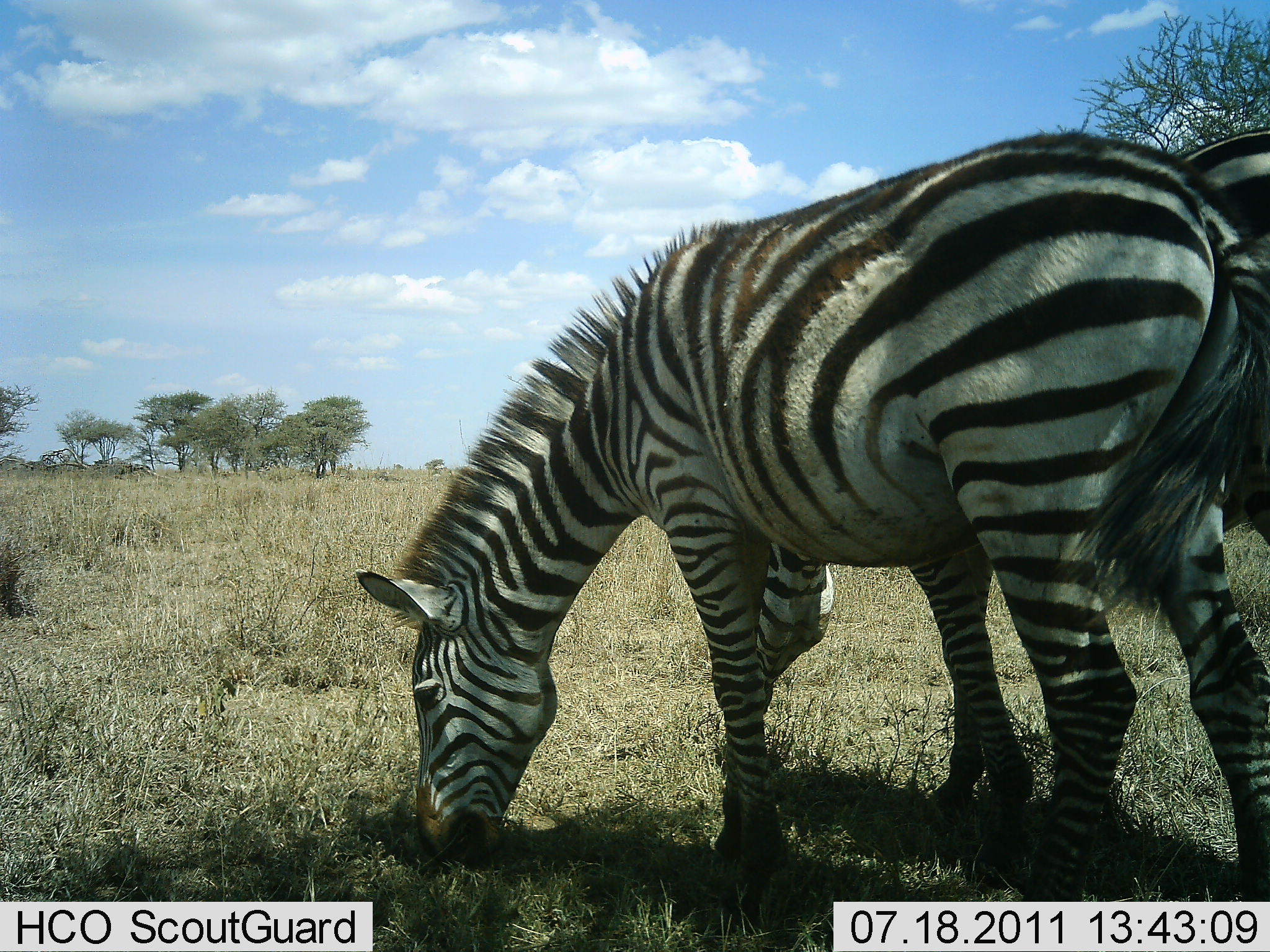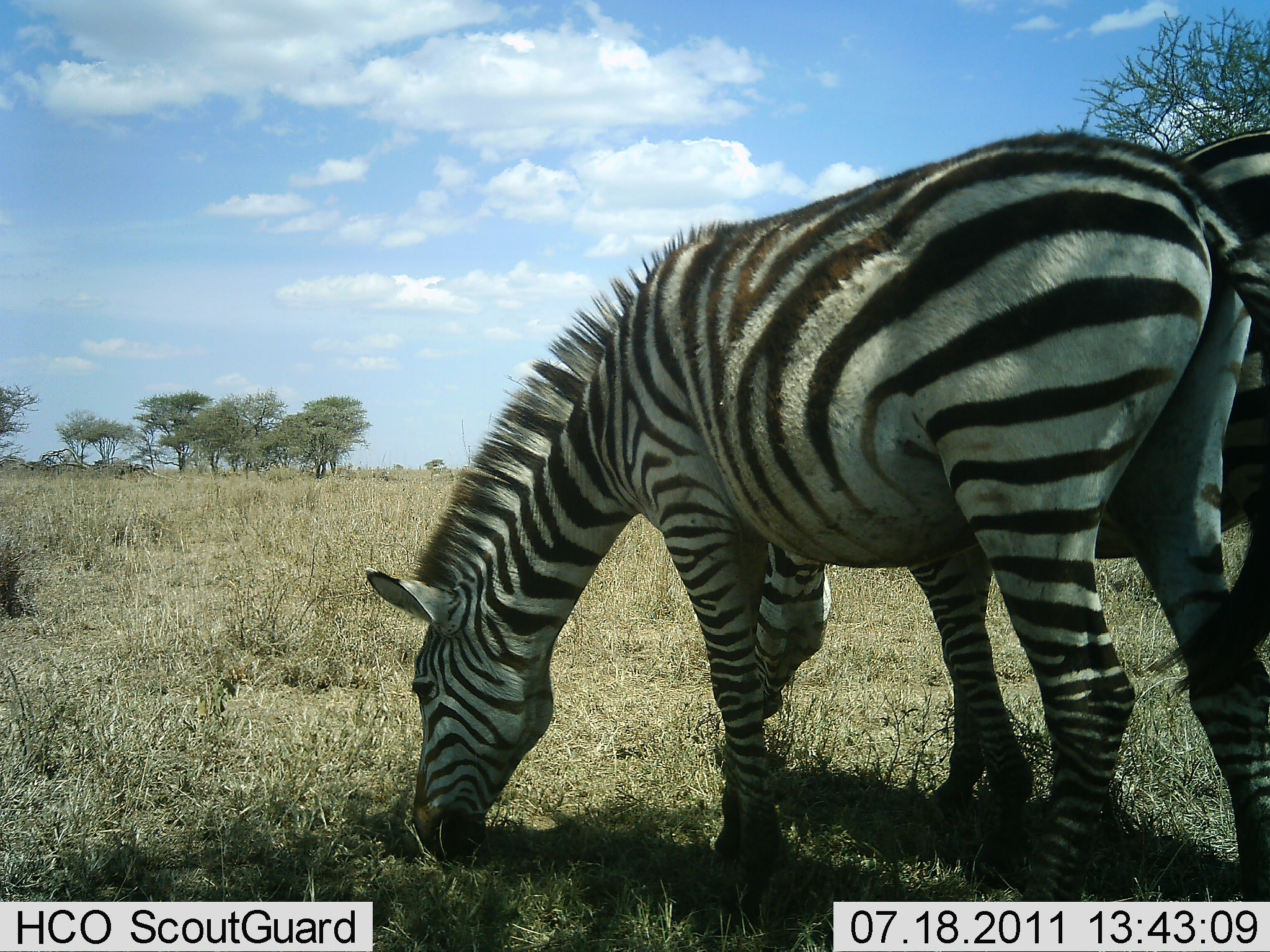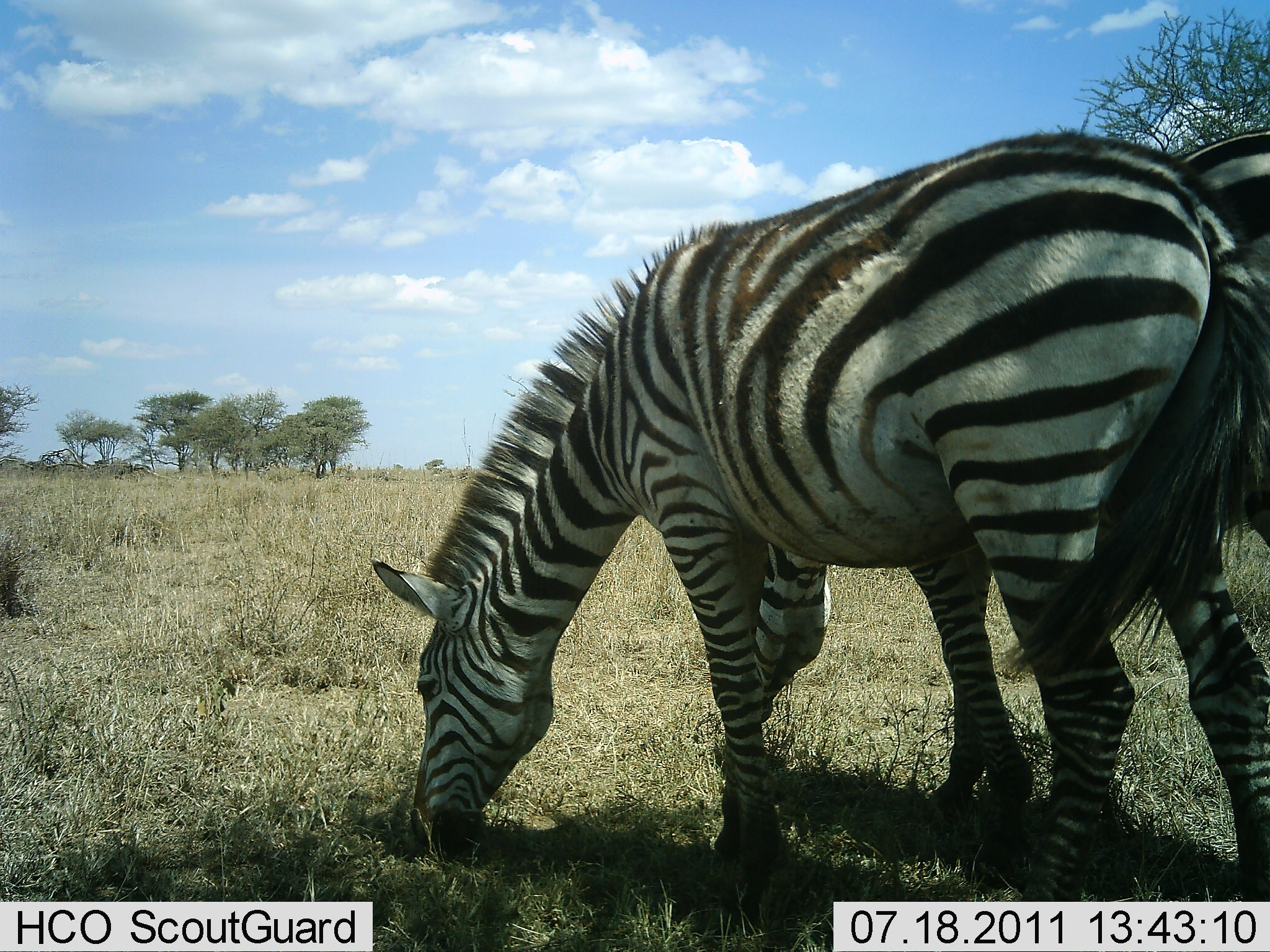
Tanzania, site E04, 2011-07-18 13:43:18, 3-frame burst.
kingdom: Animalia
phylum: Chordata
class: Mammalia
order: Perissodactyla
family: Equidae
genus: Equus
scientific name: Equus quagga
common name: plains zebra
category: zebra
Zebra (plains zebra) (Equus quagga), count 2. Behavior (volunteer vote fractions): standing 17%, resting 0%, moving 0%, interacting 0%. Young present (vote fraction): 0%. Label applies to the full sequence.